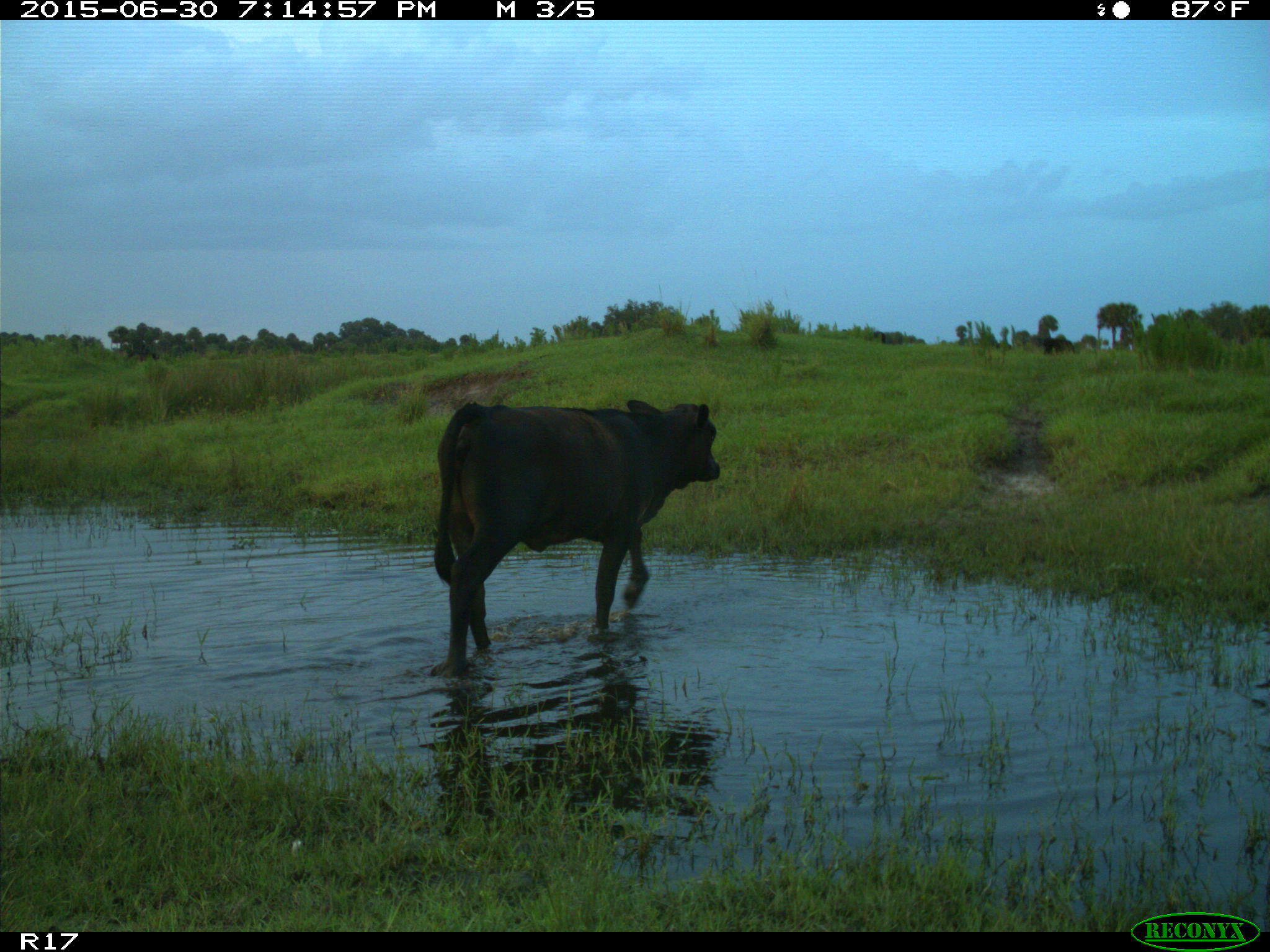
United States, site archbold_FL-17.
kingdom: Animalia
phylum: Chordata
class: Mammalia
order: Artiodactyla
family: Bovidae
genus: Bos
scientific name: Bos taurus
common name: domestic cow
Bos taurus (domestic cow).